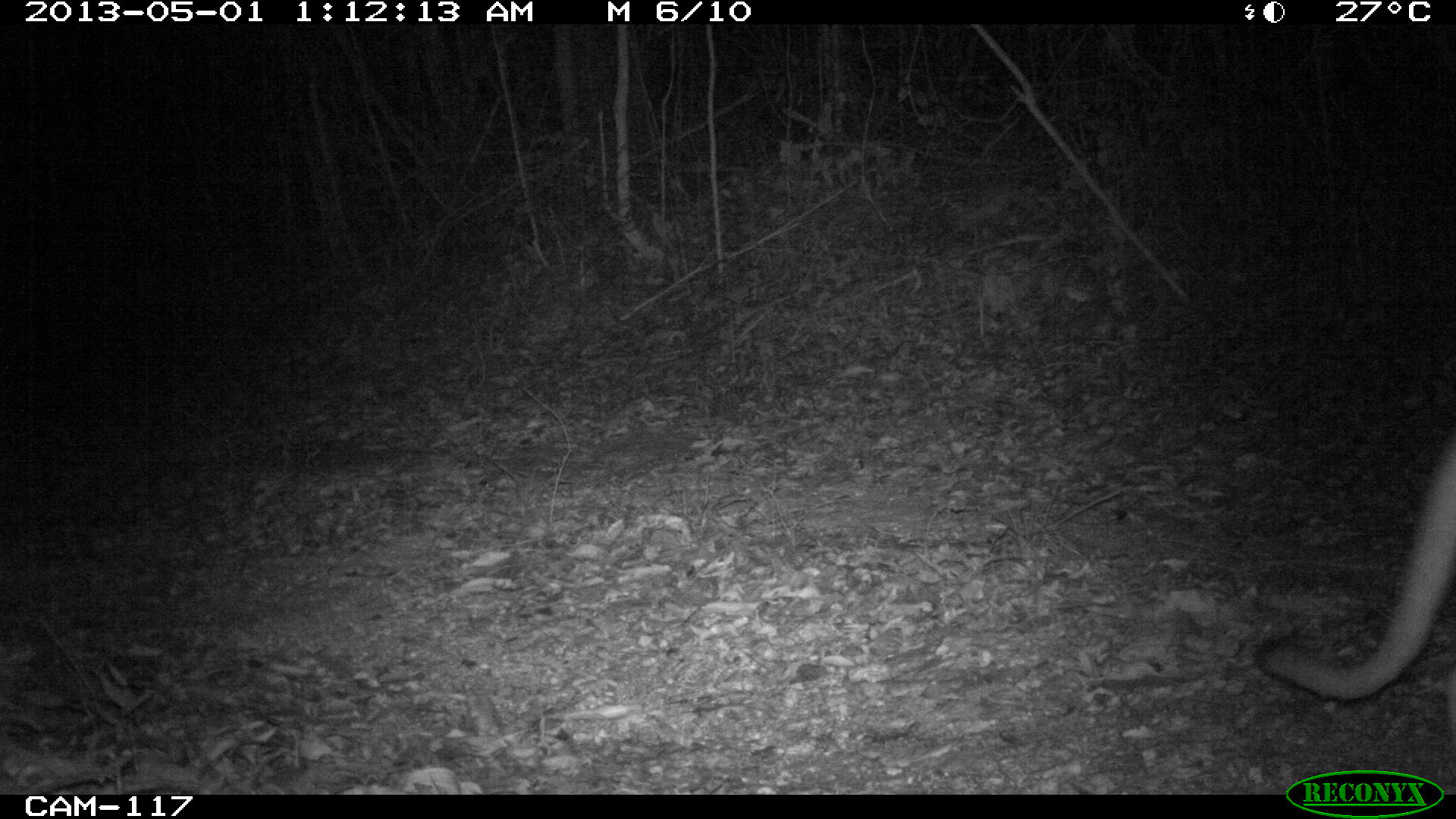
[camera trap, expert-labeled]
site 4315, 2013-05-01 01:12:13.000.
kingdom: Animalia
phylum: Chordata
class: Mammalia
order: Carnivora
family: Felidae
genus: Puma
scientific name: Puma concolor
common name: mountain lion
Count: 1.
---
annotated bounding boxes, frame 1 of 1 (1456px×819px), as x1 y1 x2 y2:
puma concolor: 1253 431 1456 738